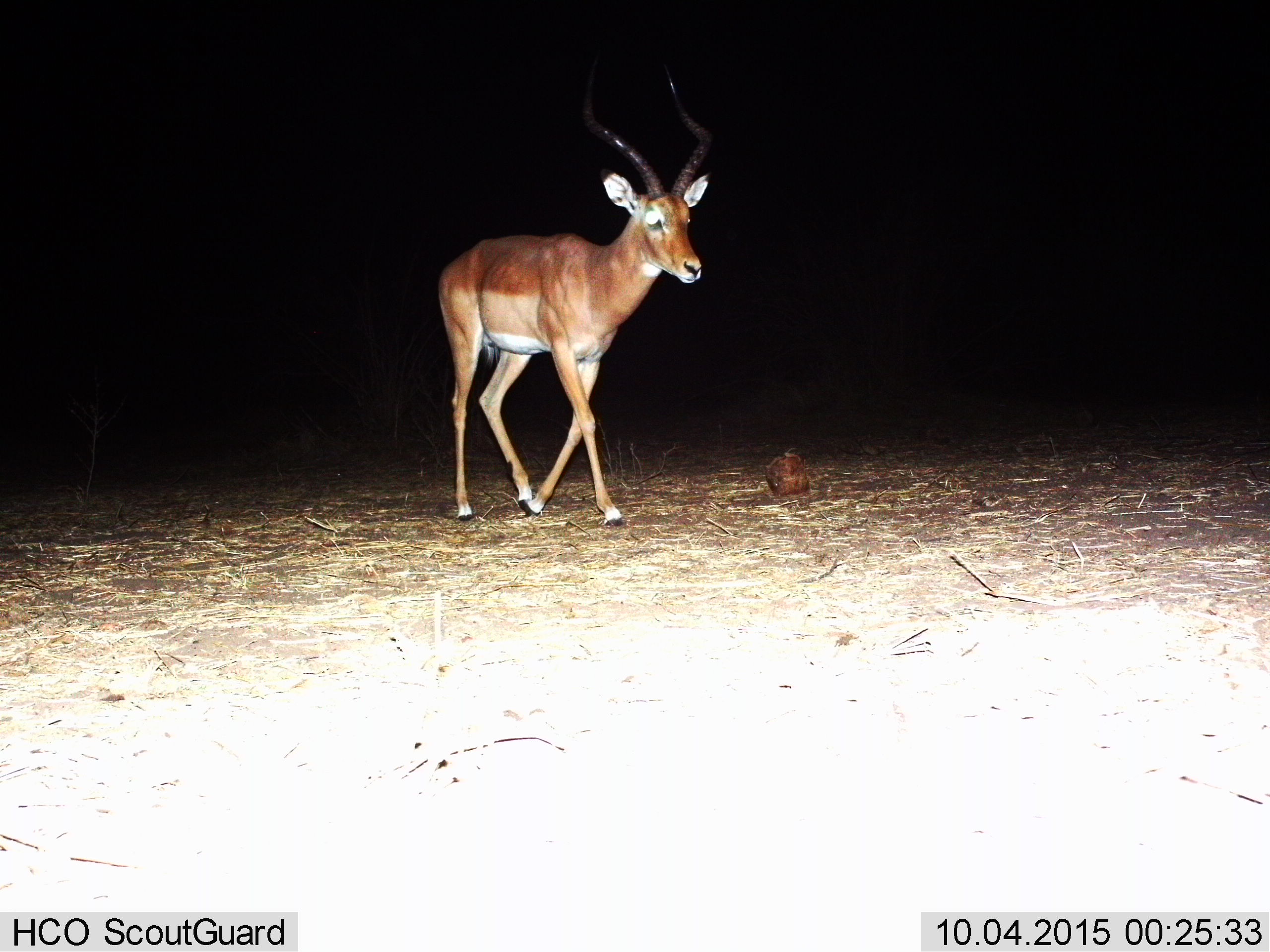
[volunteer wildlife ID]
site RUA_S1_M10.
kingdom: Animalia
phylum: Chordata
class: Mammalia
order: Artiodactyla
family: Bovidae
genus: Aepyceros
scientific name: Aepyceros melampus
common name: impala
Impala (Aepyceros melampus), count 1. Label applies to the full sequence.